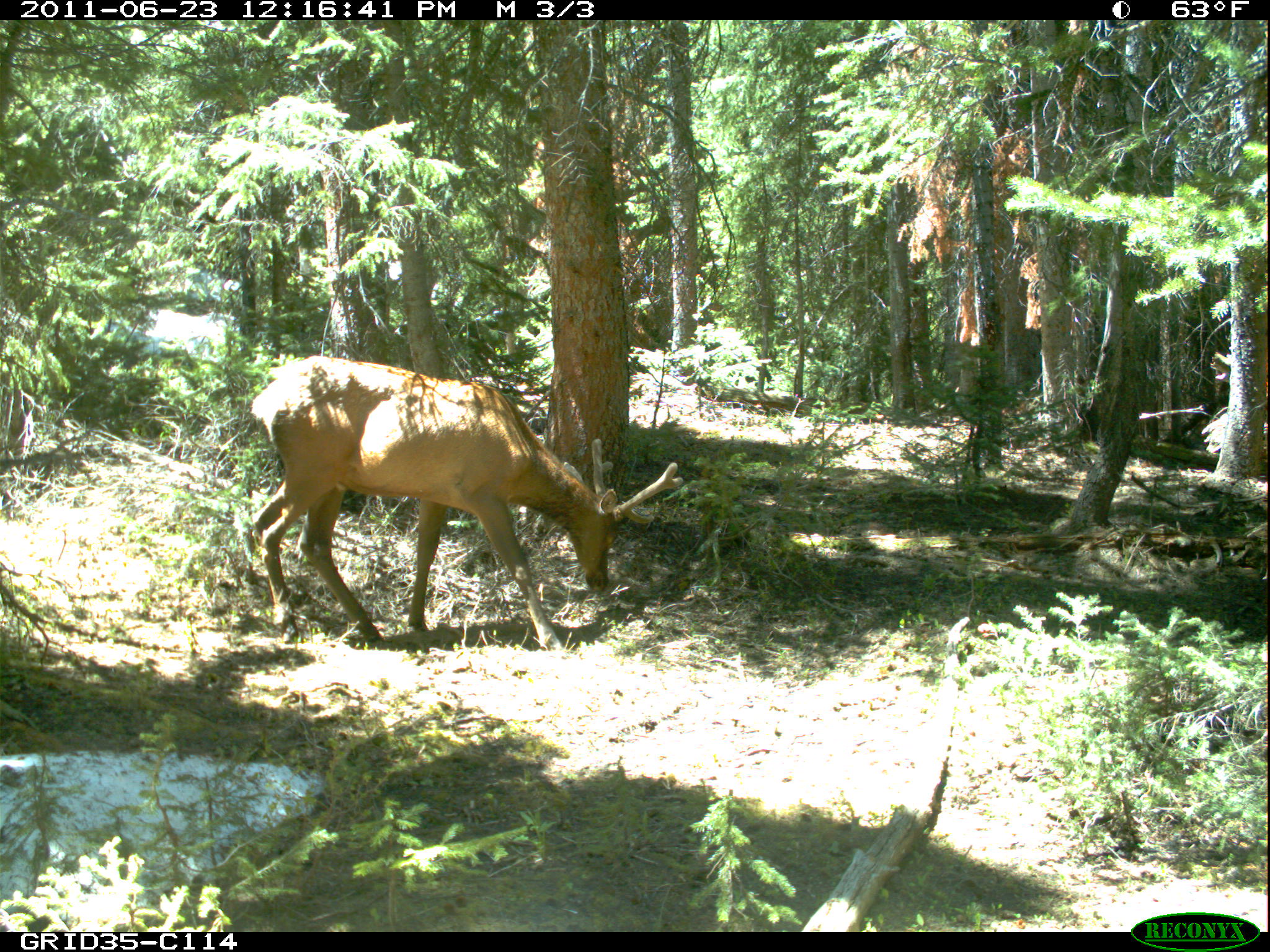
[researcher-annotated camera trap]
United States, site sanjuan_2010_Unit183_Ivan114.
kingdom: Animalia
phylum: Chordata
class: Mammalia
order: Artiodactyla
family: Cervidae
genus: Cervus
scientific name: Cervus elaphus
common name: red deer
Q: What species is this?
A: Cervus elaphus (red deer).